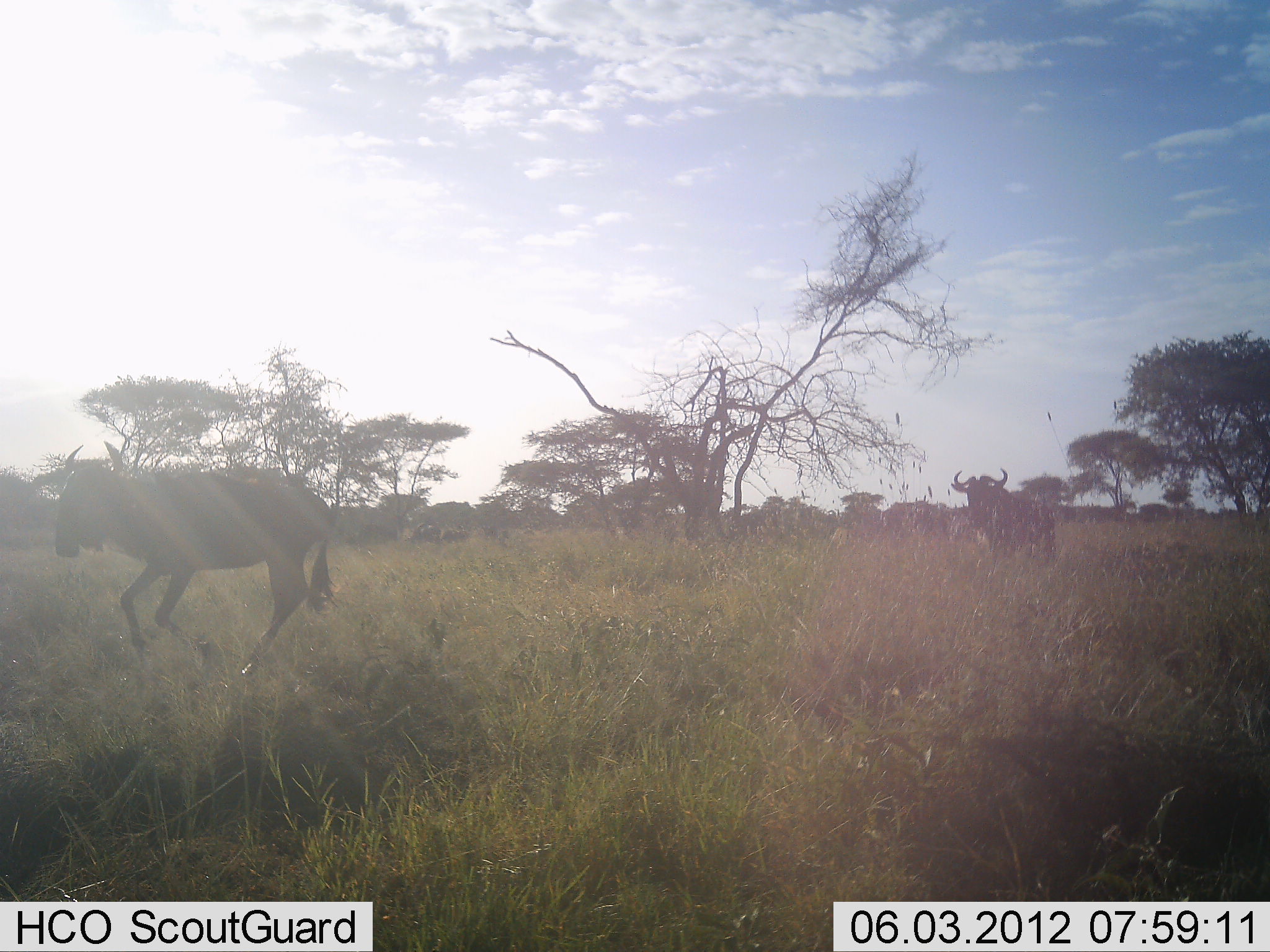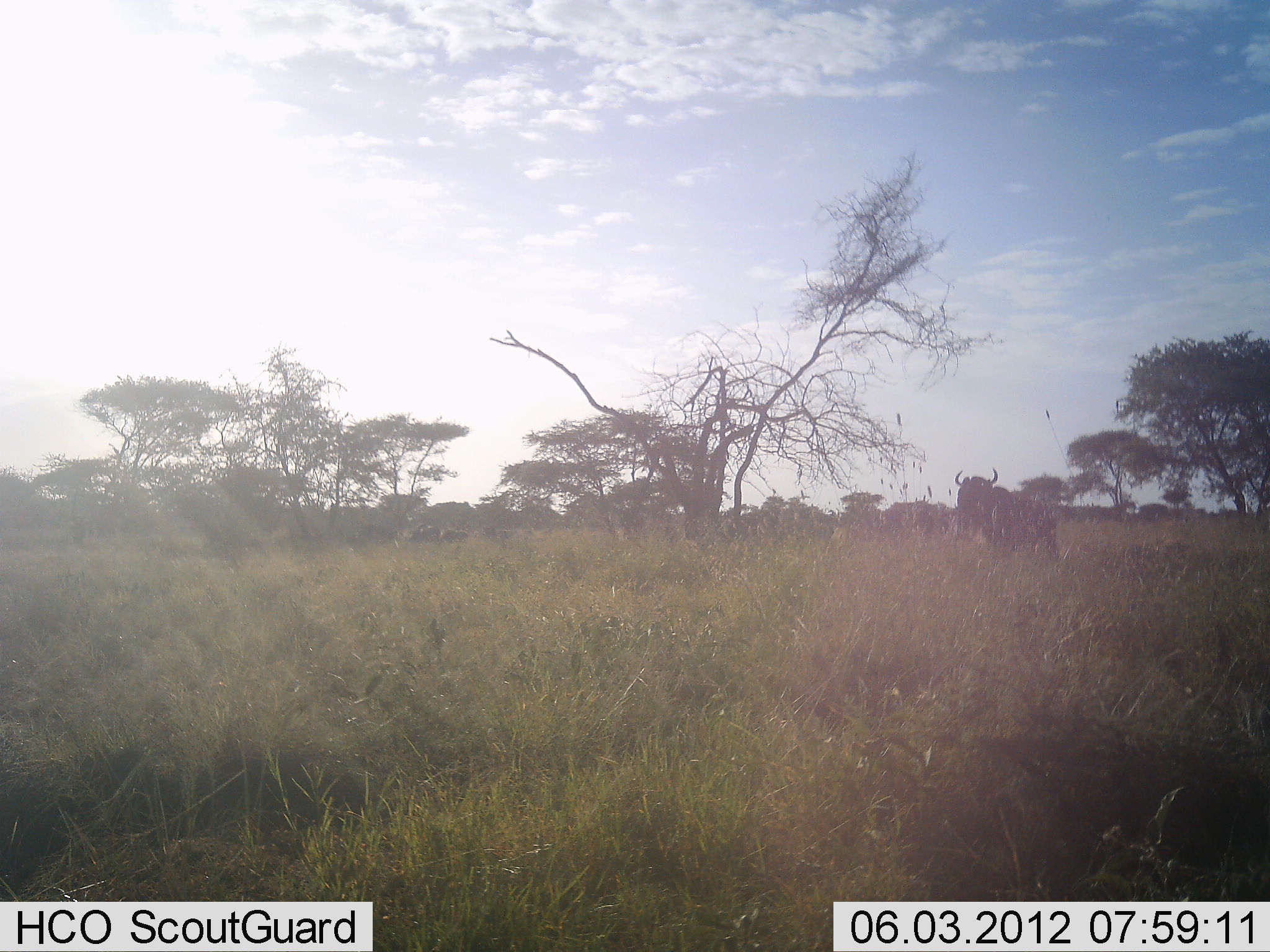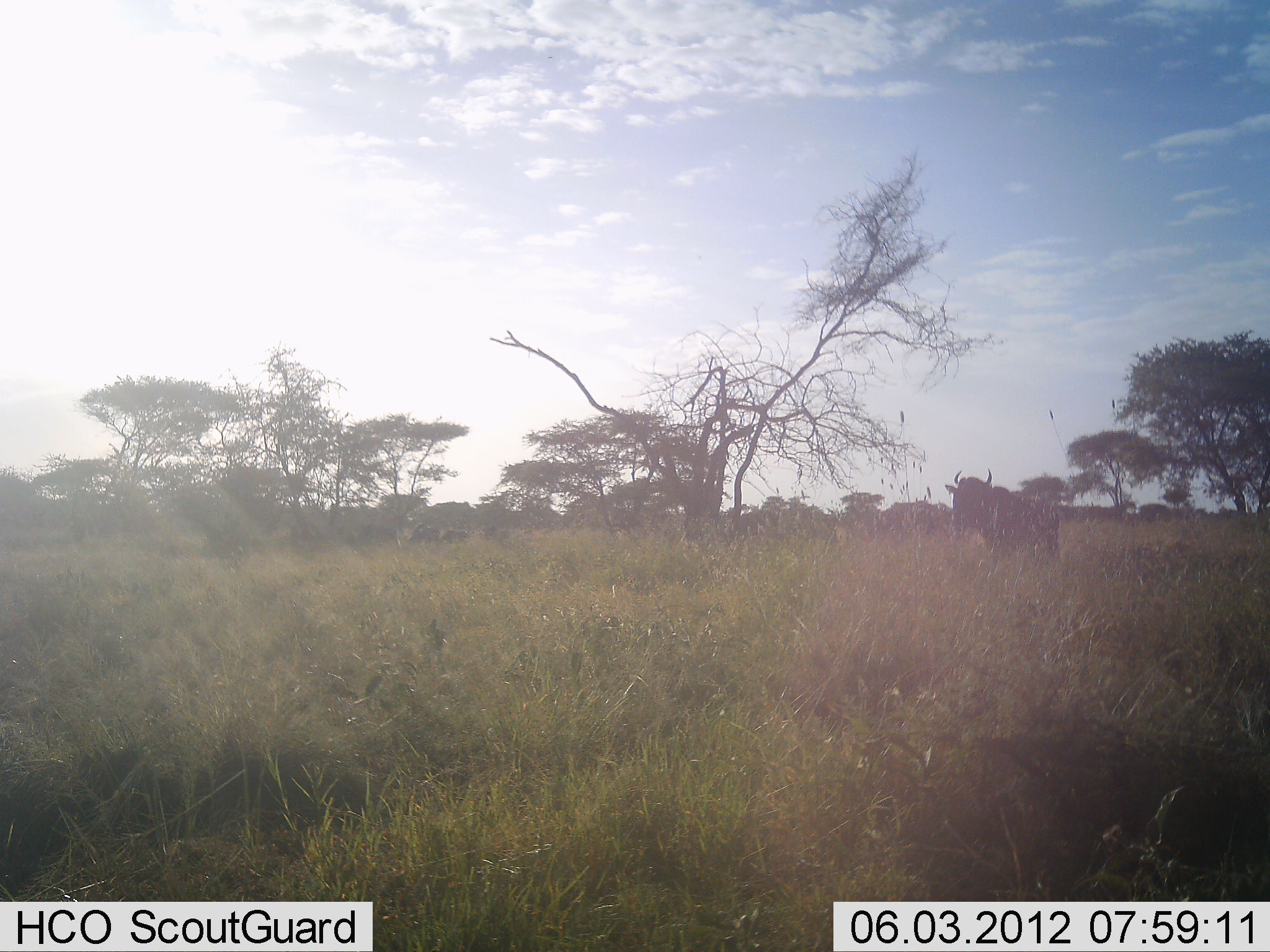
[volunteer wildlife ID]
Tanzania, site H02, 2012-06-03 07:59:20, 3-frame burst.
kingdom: Animalia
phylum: Chordata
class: Mammalia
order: Artiodactyla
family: Bovidae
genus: Connochaetes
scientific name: Connochaetes taurinus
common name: blue wildebeest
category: wildebeest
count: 2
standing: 60%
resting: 0%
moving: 90%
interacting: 0%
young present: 0%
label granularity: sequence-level